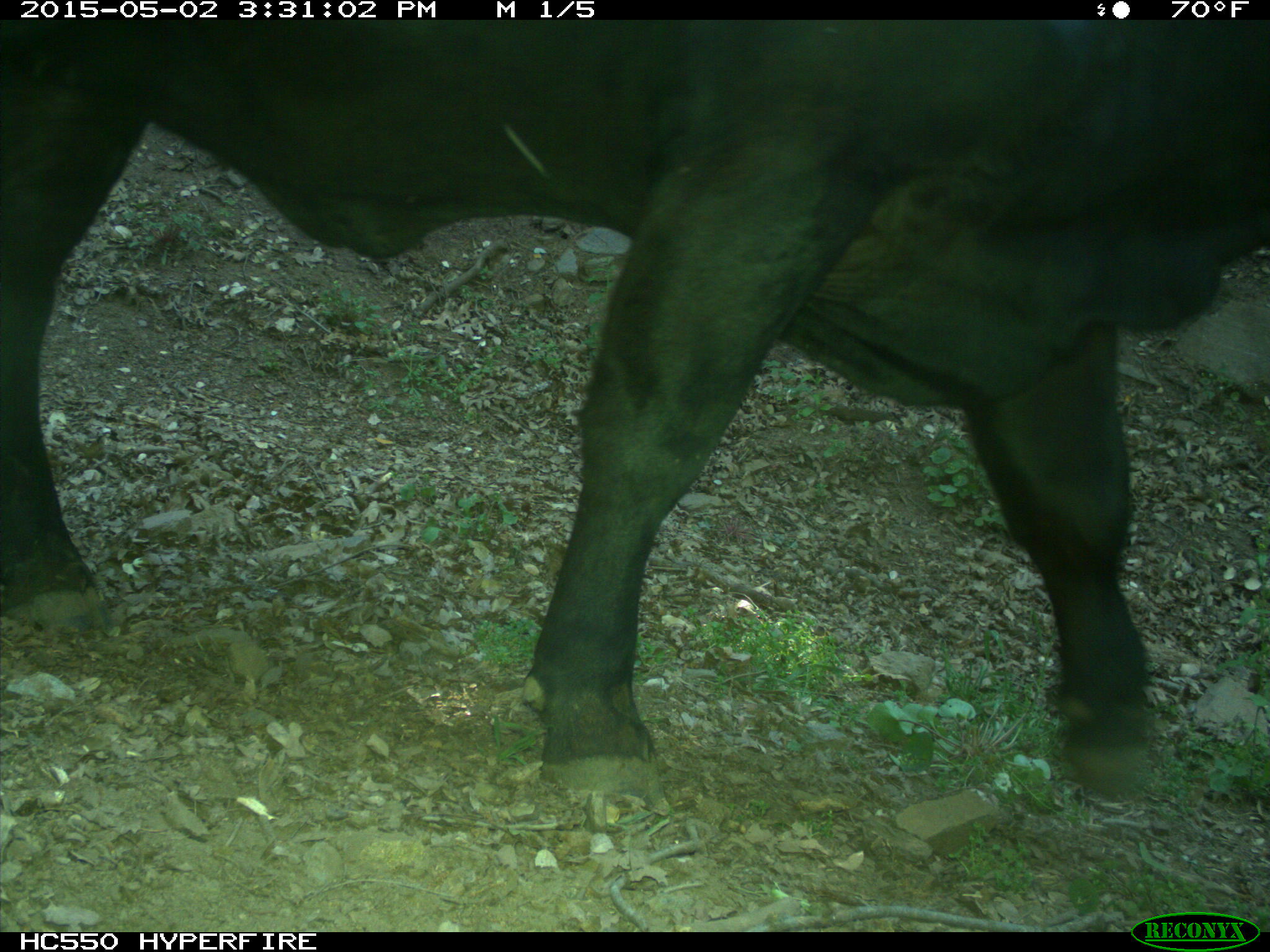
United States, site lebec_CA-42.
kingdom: Animalia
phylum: Chordata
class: Mammalia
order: Artiodactyla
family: Bovidae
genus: Bos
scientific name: Bos taurus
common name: domestic cow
Bos taurus (domestic cow).